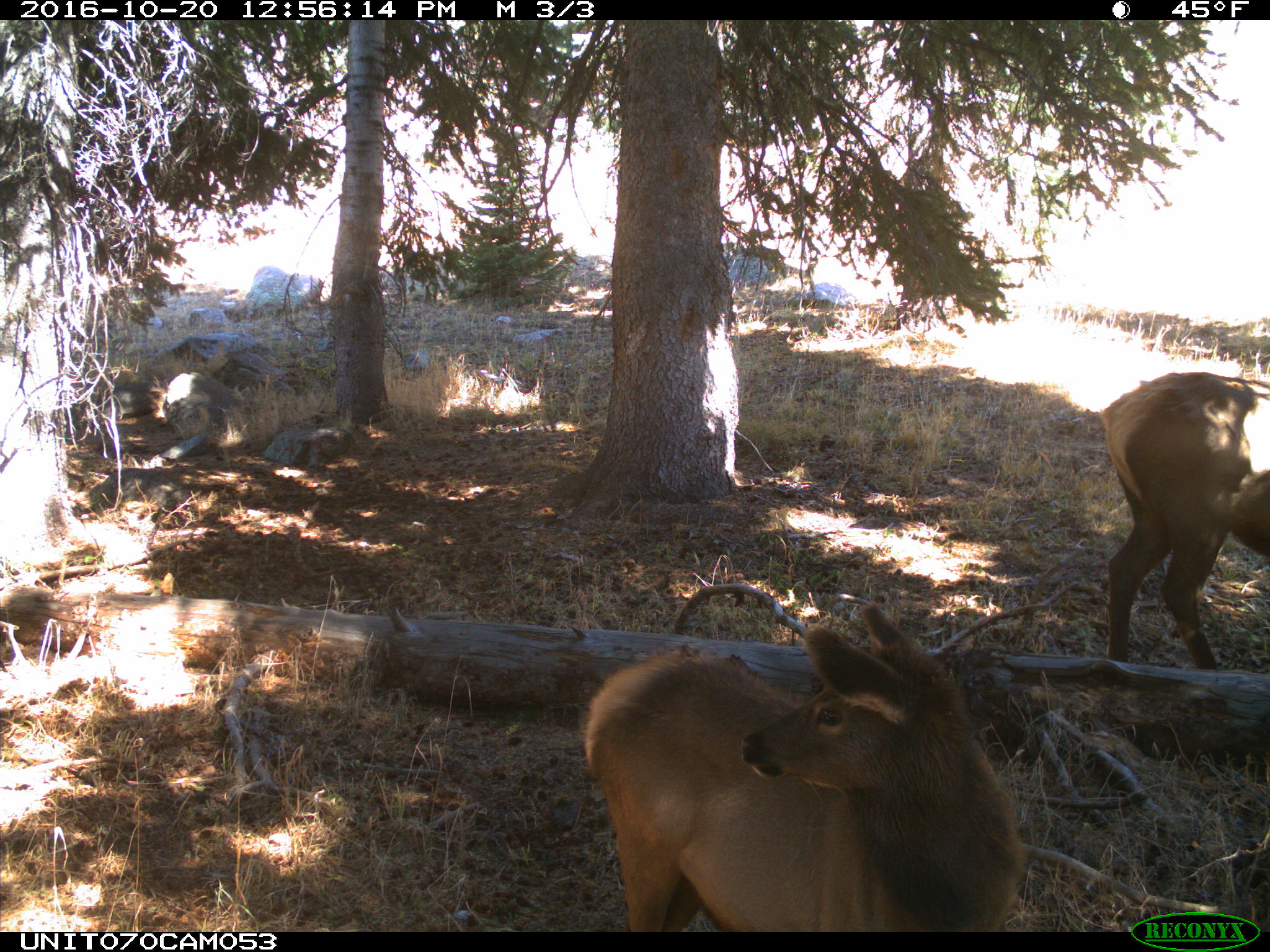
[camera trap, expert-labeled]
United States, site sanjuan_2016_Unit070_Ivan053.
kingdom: Animalia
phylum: Chordata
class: Mammalia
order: Artiodactyla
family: Cervidae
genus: Cervus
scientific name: Cervus elaphus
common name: red deer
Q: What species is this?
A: Cervus elaphus (red deer).